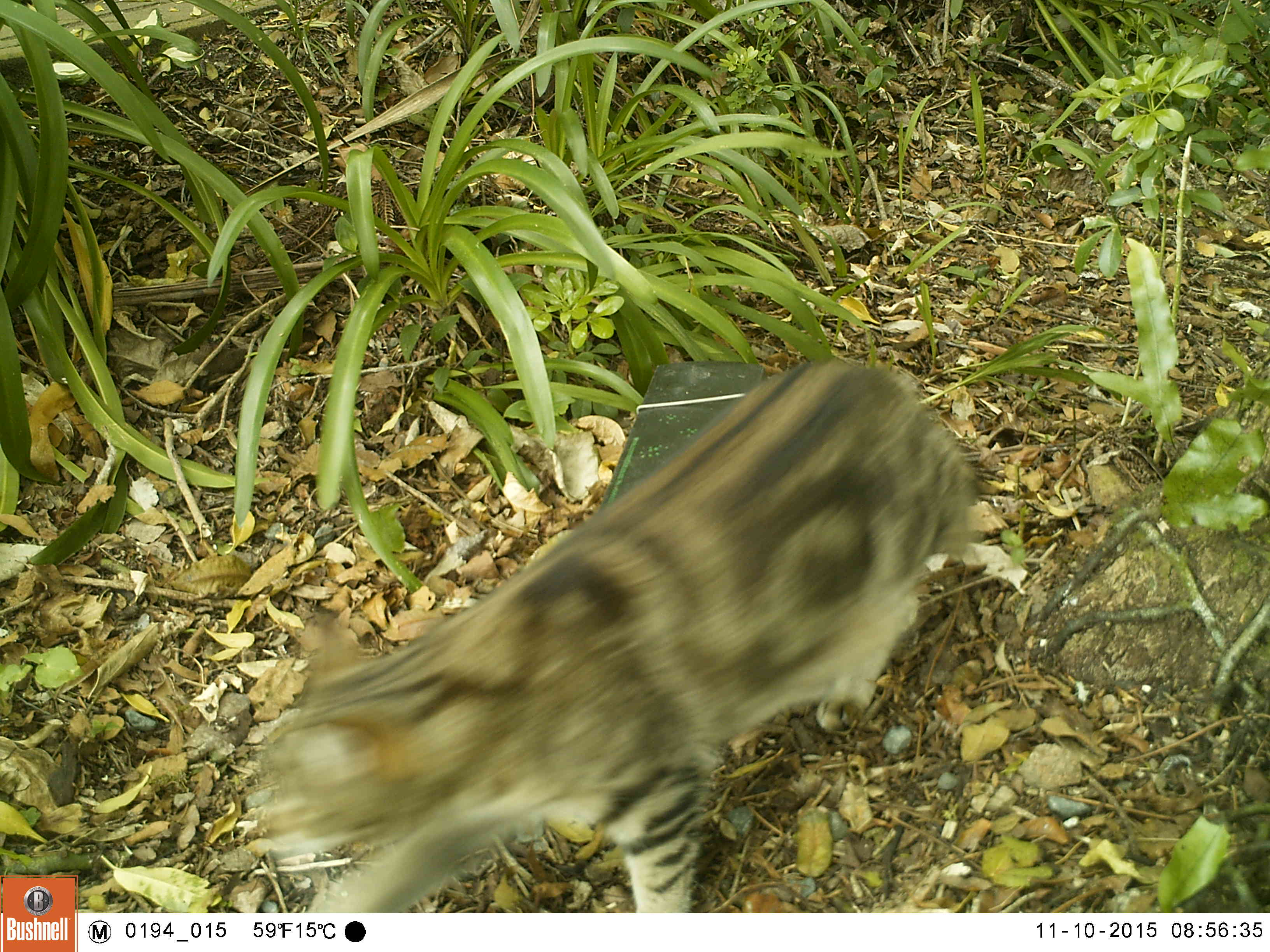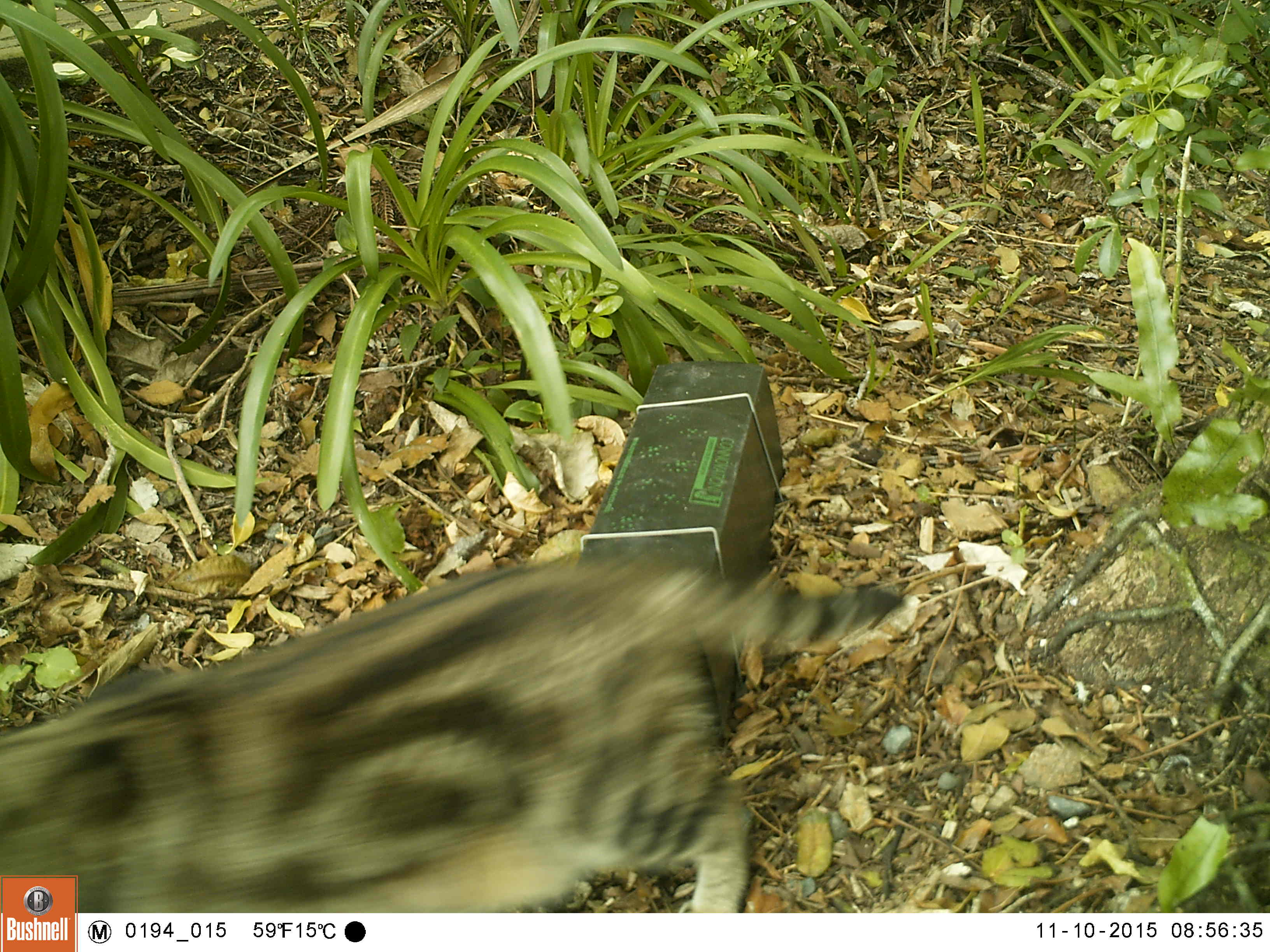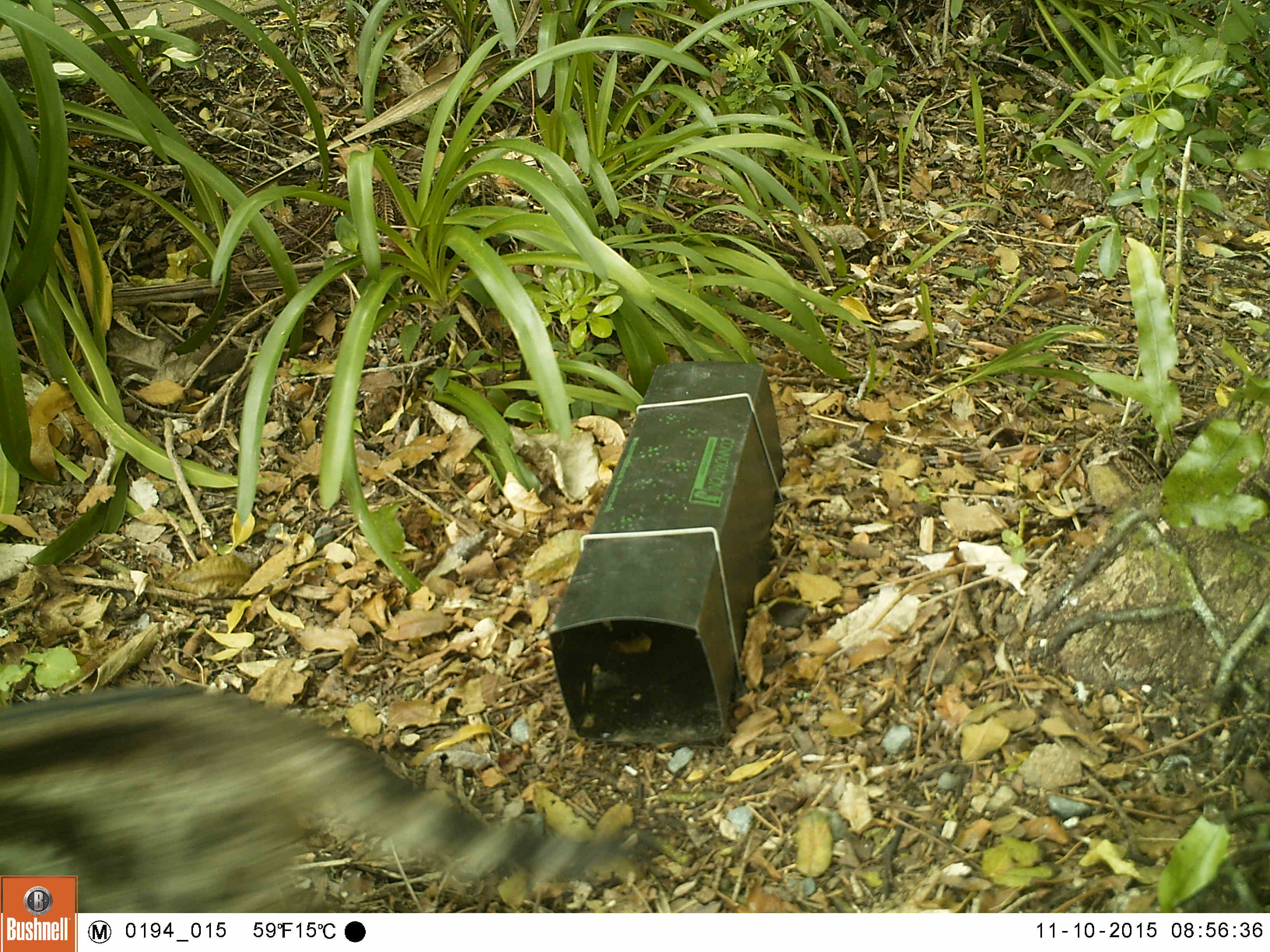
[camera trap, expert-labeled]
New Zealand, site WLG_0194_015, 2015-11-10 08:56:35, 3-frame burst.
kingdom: Animalia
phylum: Chordata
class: Mammalia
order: Carnivora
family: Felidae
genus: Felis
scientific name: Felis catus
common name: domestic cat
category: cat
Cat (domestic cat) (Felis catus).